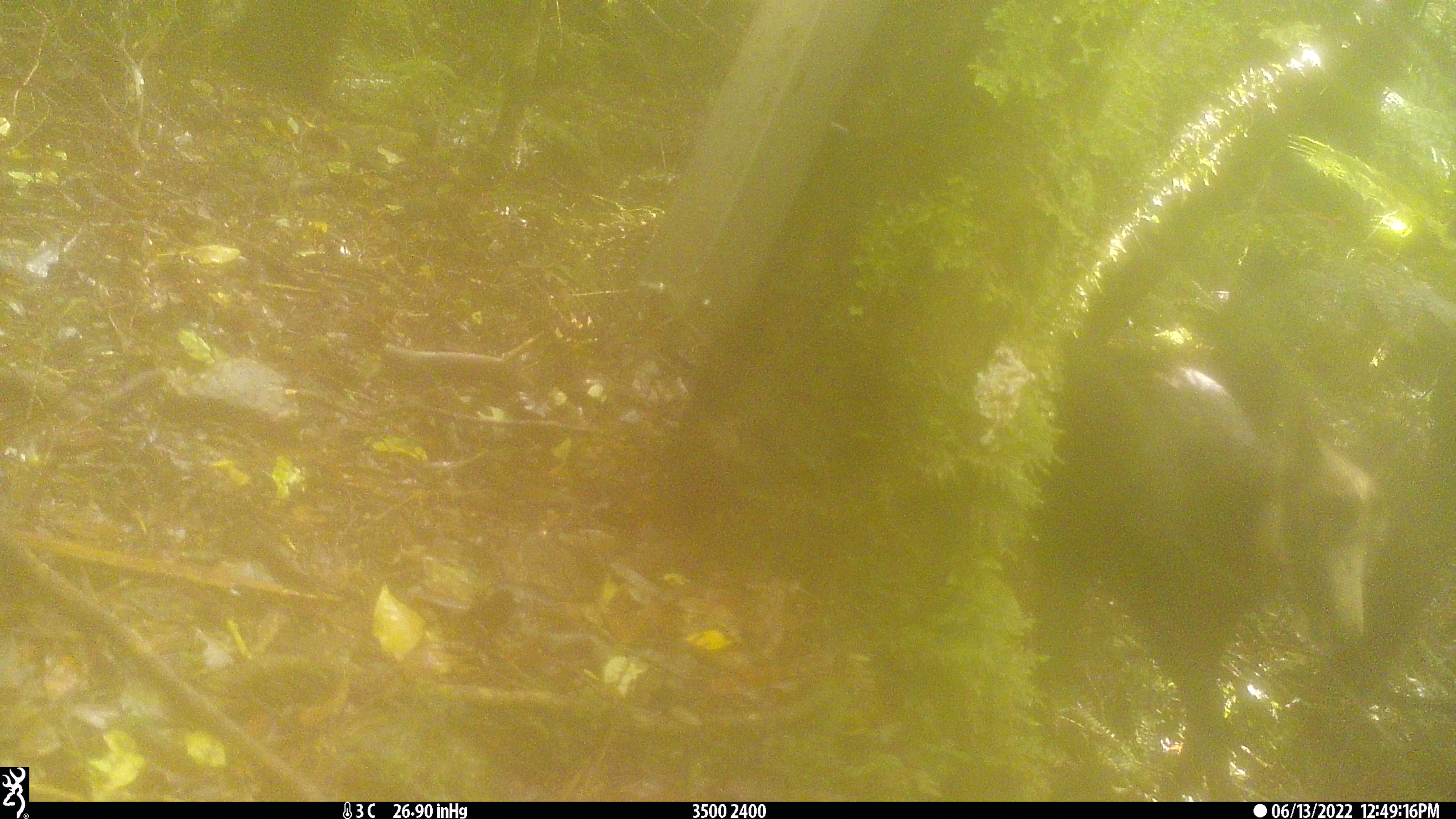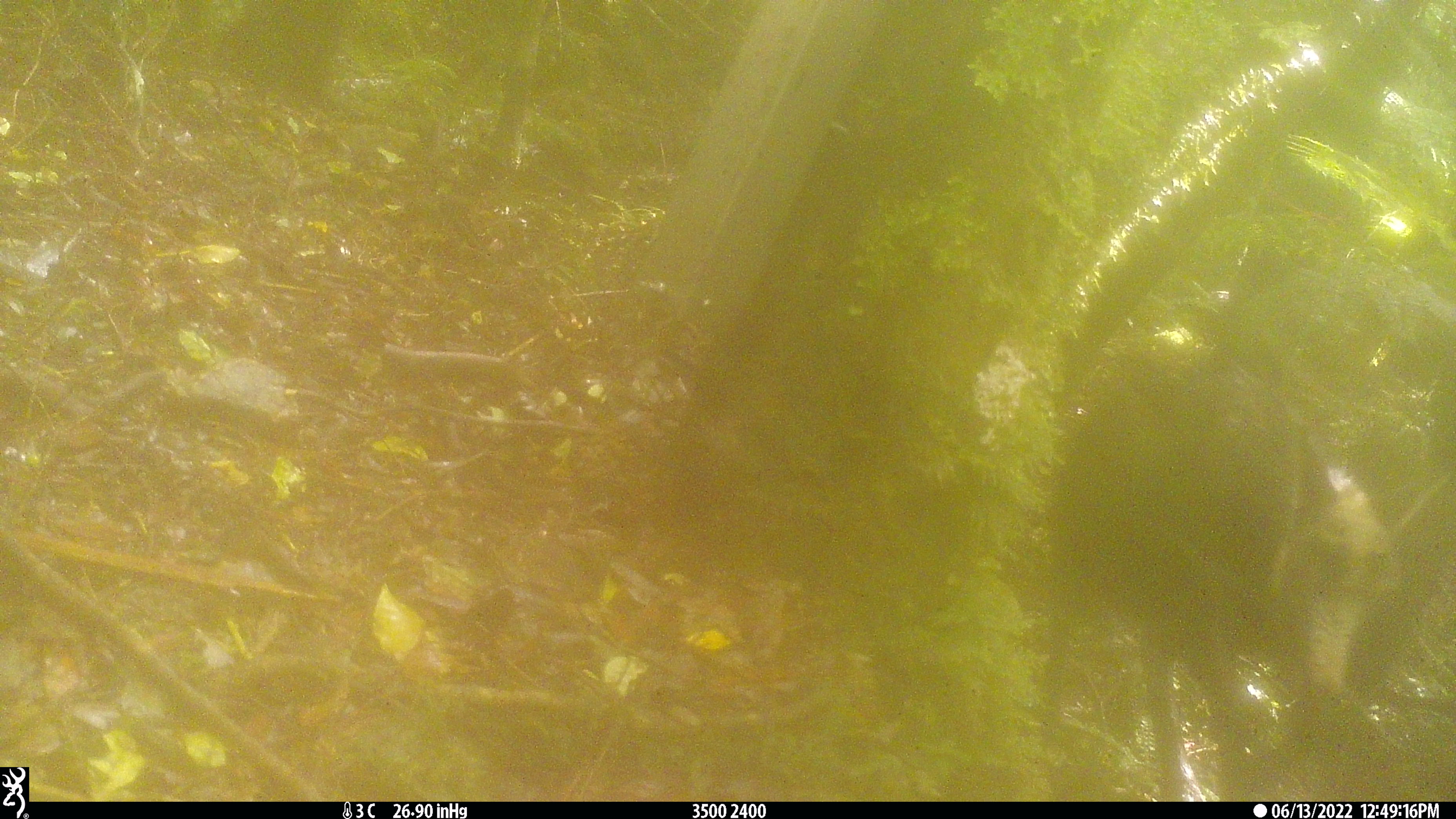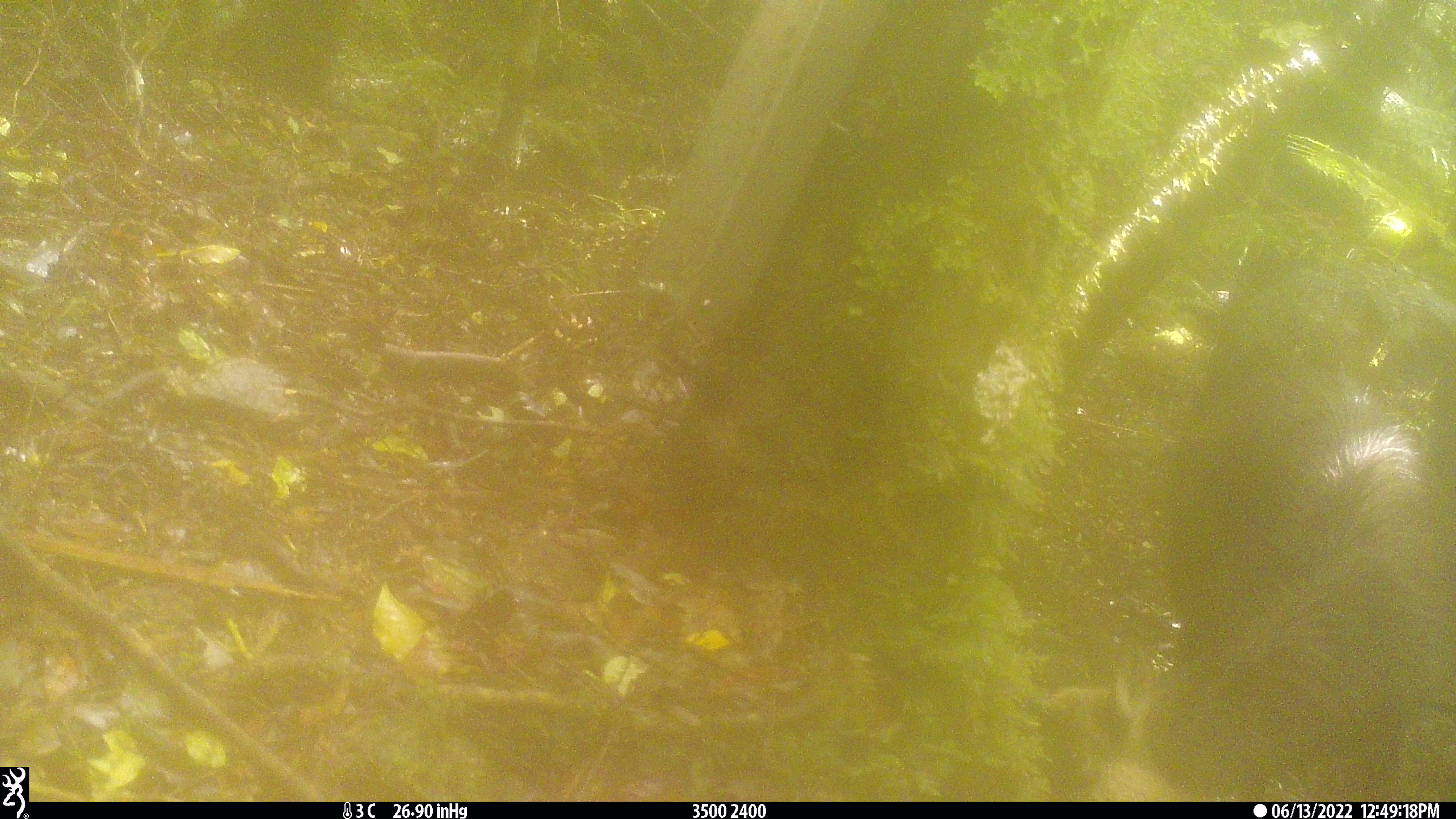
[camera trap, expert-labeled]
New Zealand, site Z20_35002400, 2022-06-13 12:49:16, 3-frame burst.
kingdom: Animalia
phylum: Chordata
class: Mammalia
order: Artiodactyla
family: Bovidae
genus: Rupicapra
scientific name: Rupicapra rupicapra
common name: alpine chamois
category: chamois